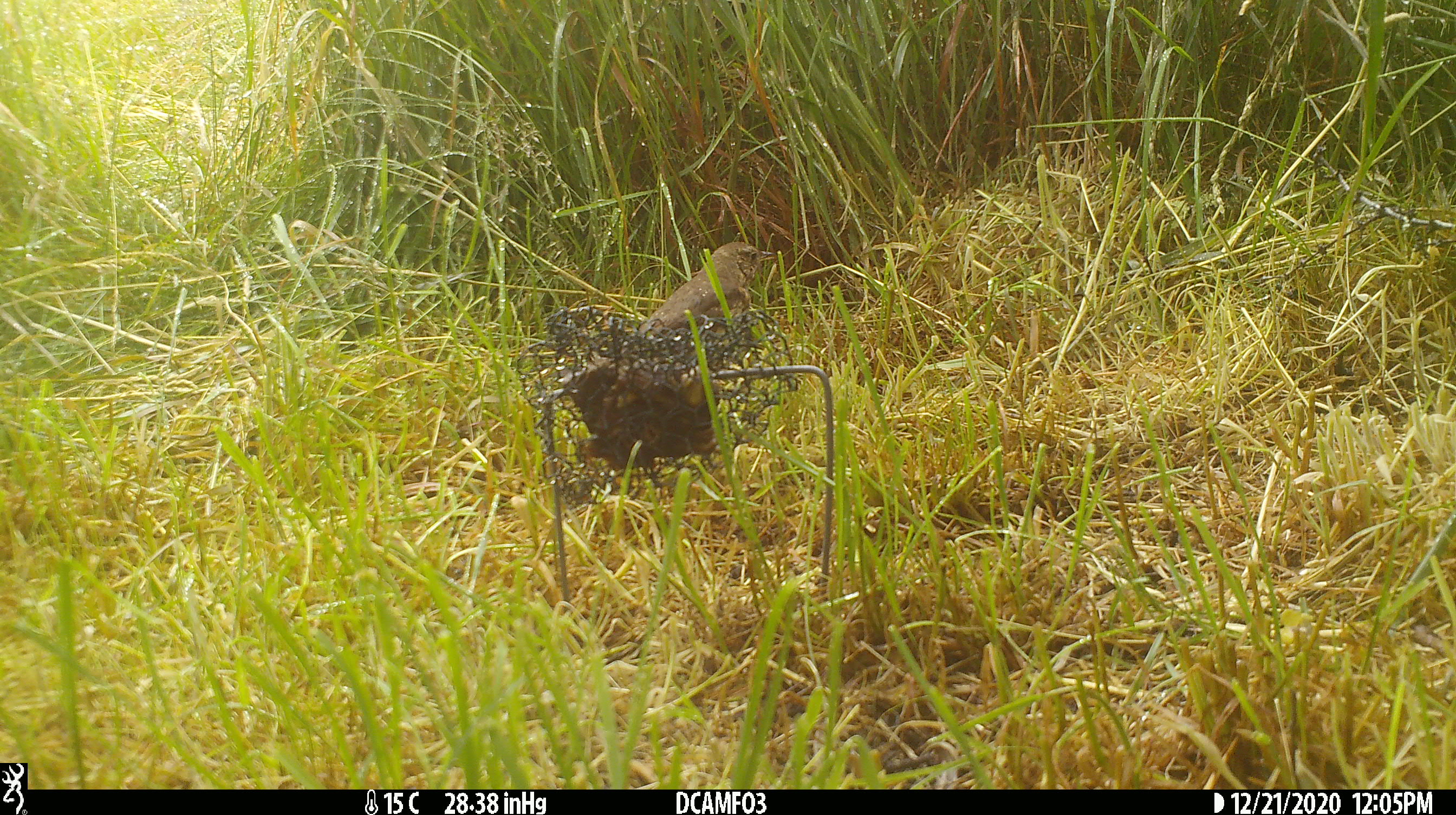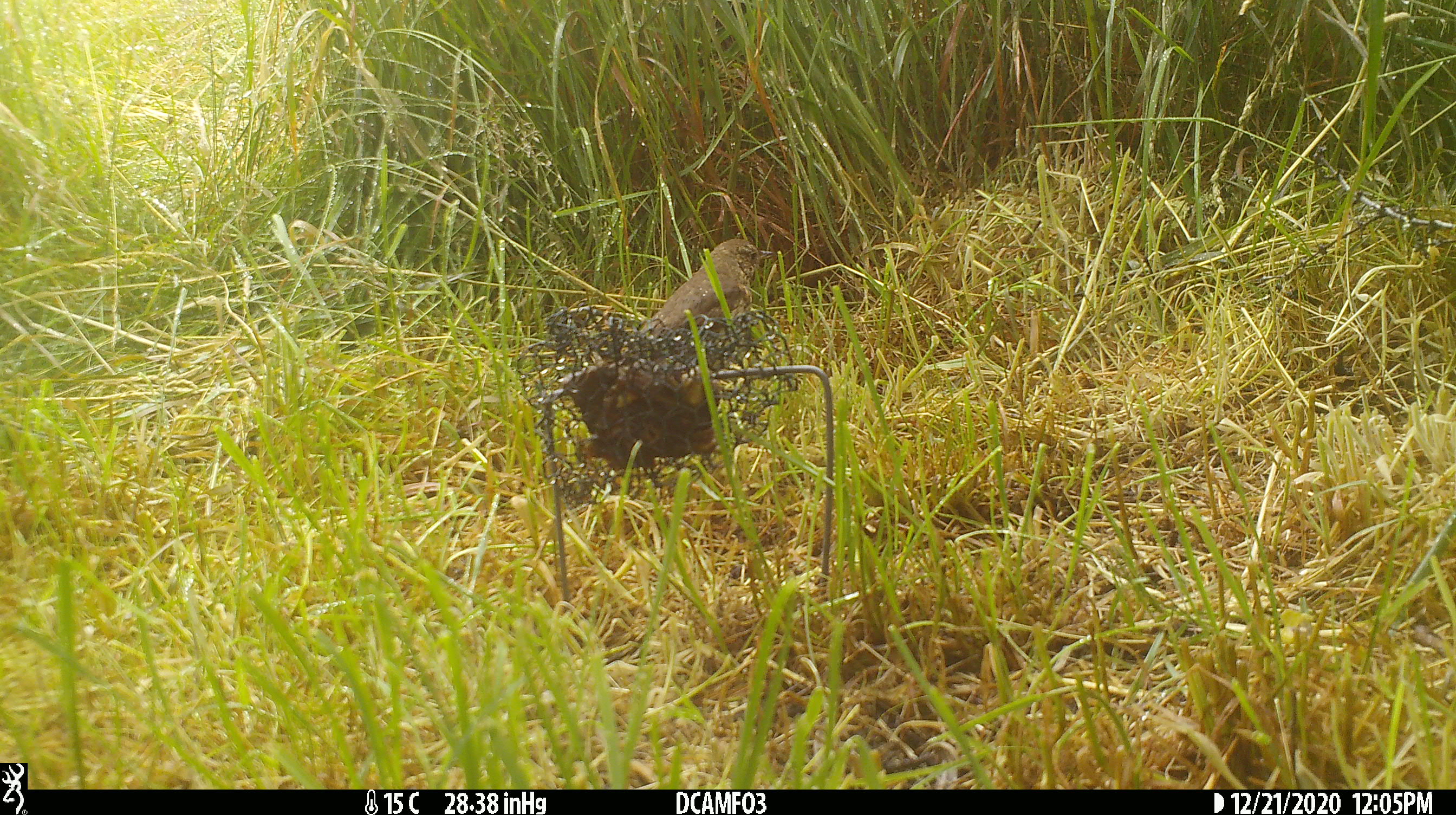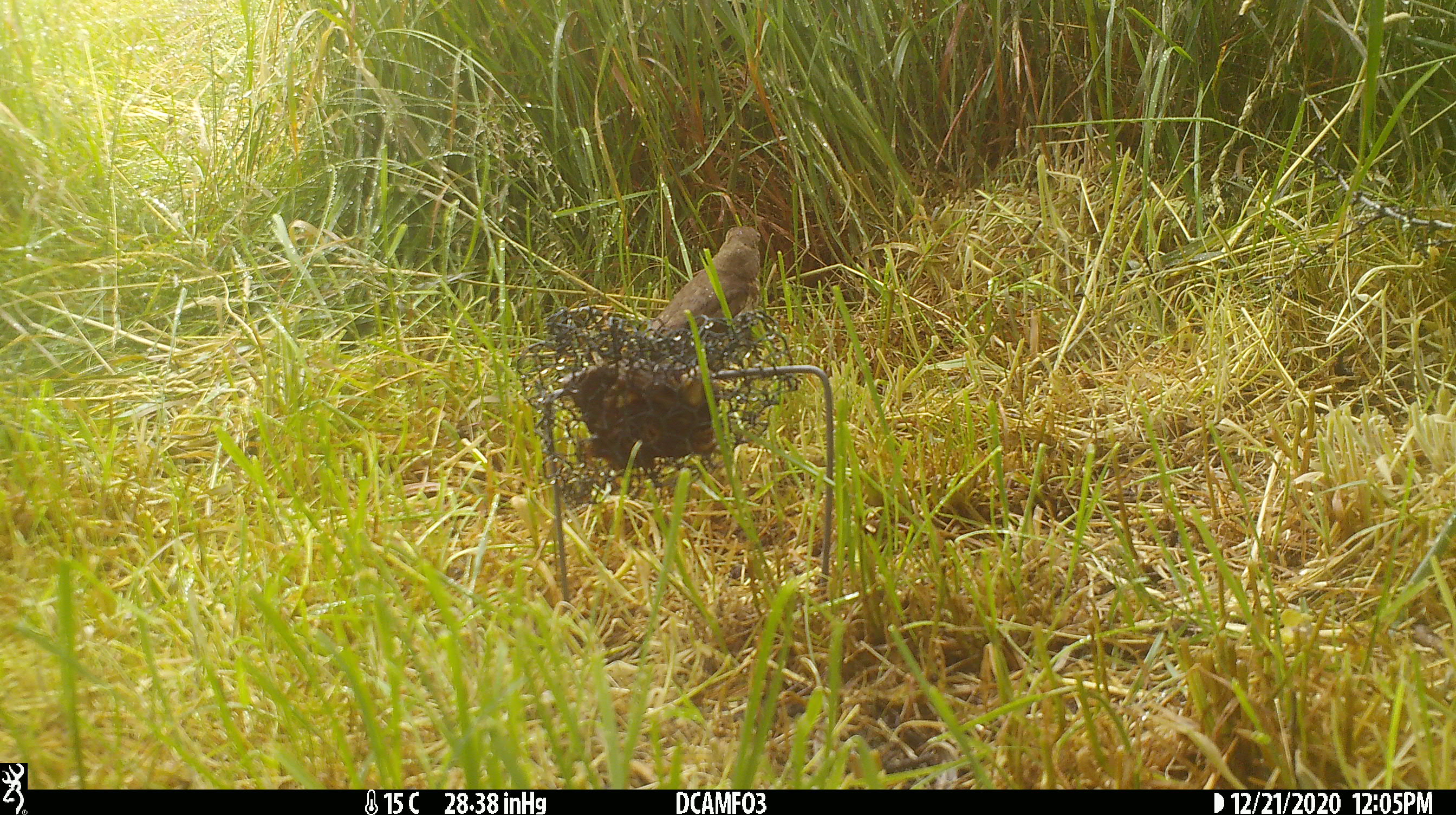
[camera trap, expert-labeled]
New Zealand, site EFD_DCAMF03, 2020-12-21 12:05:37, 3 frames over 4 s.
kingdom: Animalia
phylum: Chordata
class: Aves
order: Passeriformes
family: Turdidae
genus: Turdus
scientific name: Turdus philomelos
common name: song thrush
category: thrush